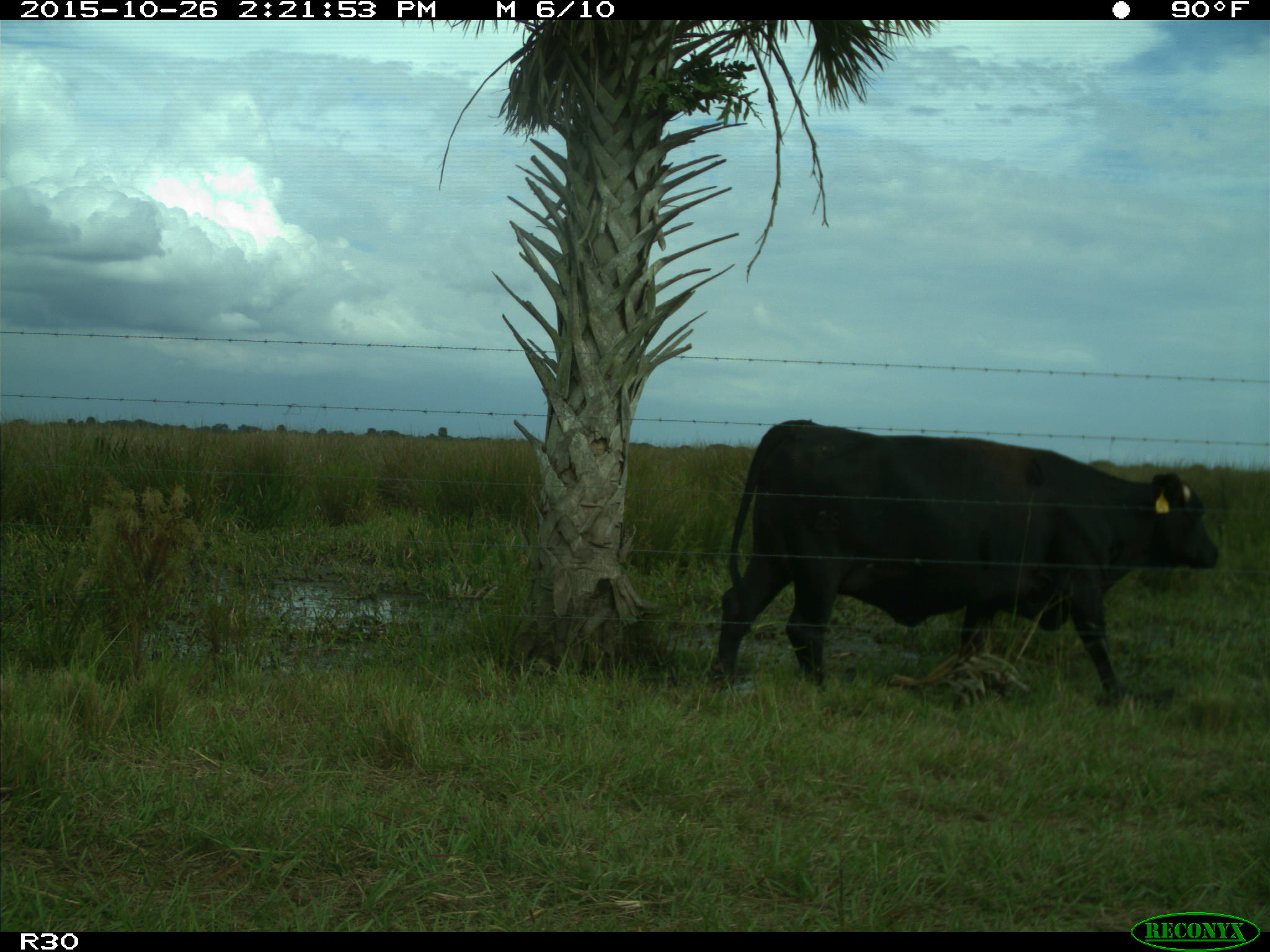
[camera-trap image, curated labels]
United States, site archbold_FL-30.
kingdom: Animalia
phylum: Chordata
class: Mammalia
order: Artiodactyla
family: Bovidae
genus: Bos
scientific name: Bos taurus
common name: domestic cow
Bos taurus (domestic cow).